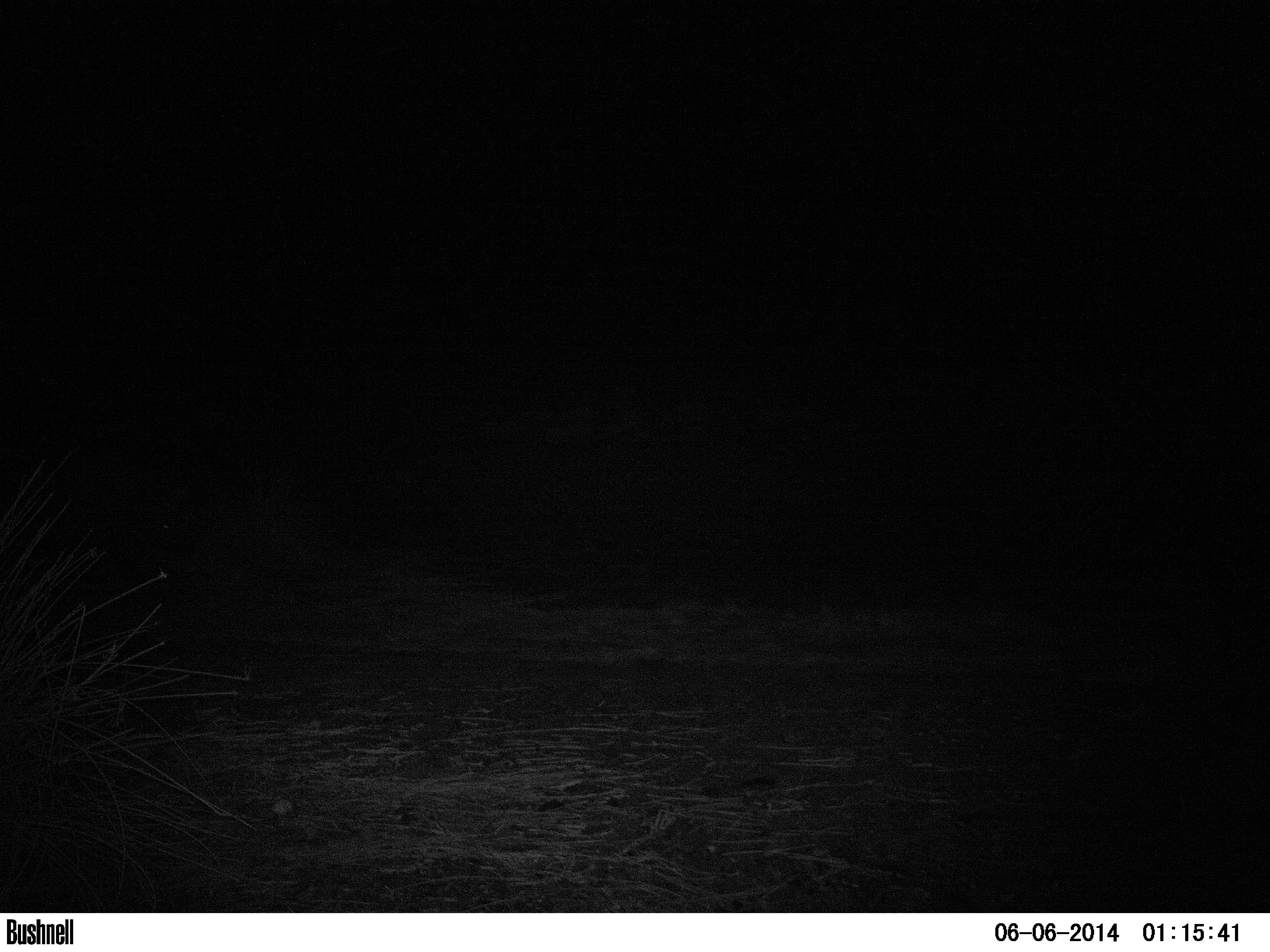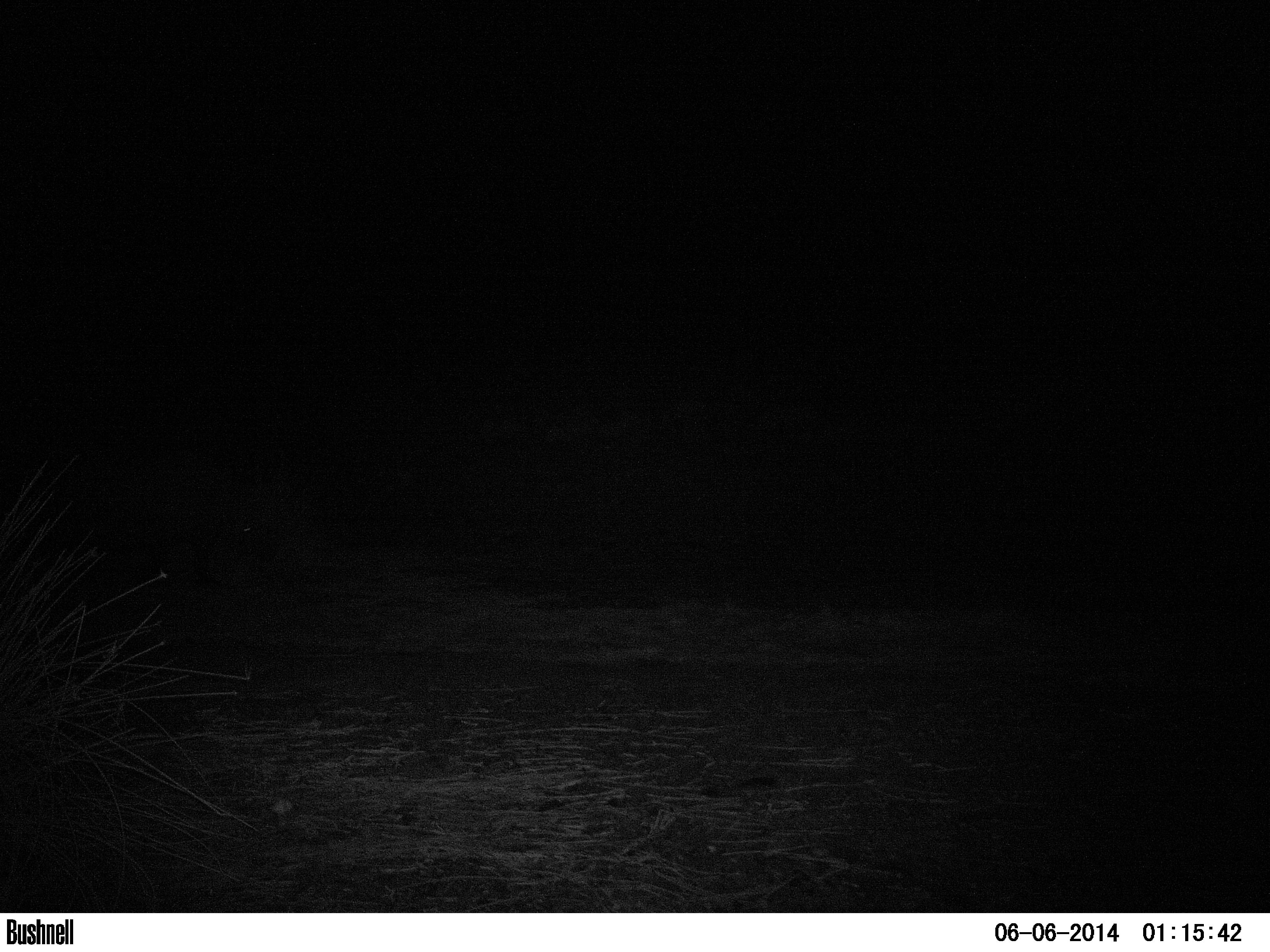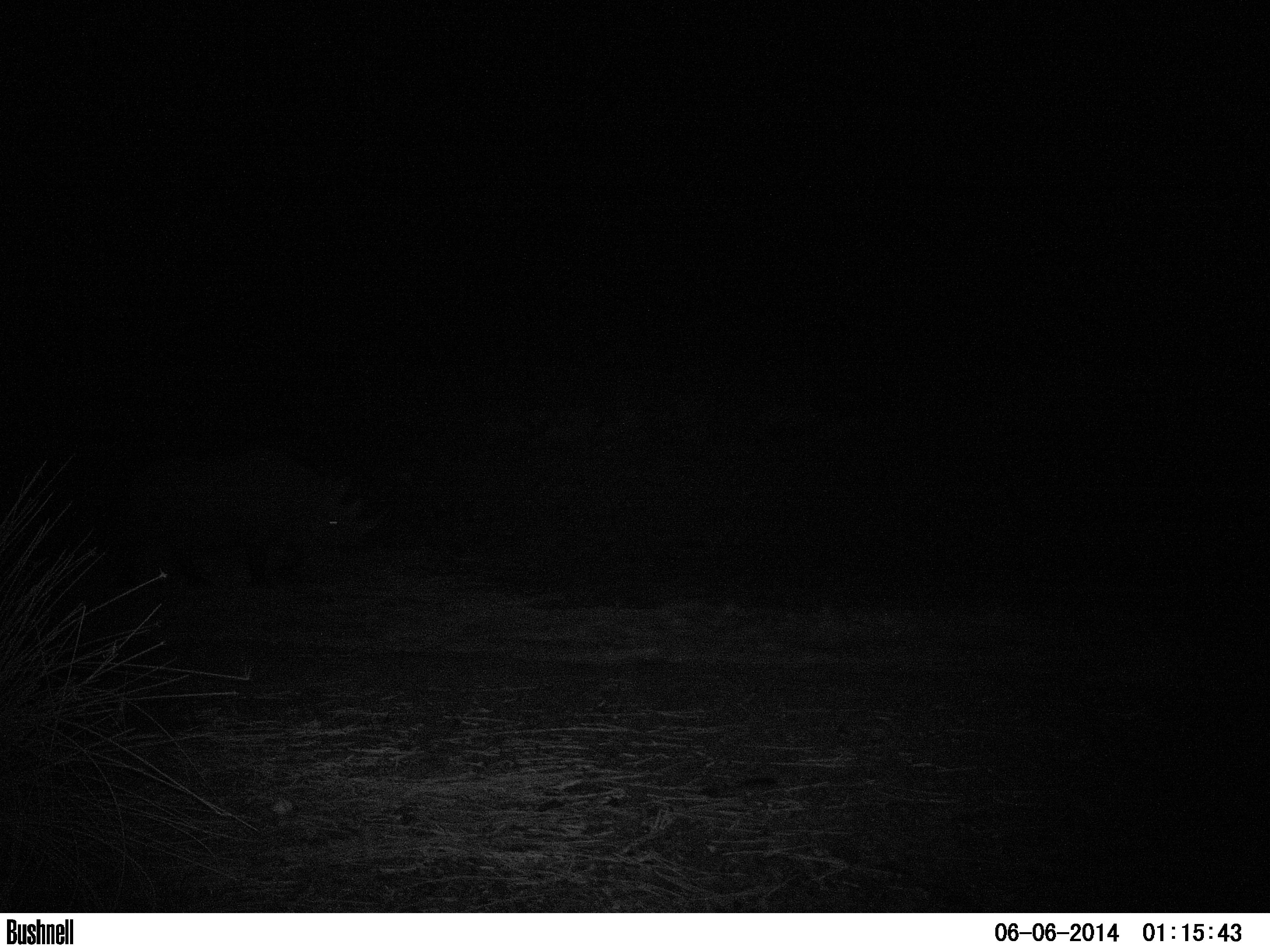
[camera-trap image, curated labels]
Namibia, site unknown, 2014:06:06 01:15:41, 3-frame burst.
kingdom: Animalia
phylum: Chordata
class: Mammalia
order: Perissodactyla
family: Rhinocerotidae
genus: Diceros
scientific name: Diceros bicornis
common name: black rhinoceros